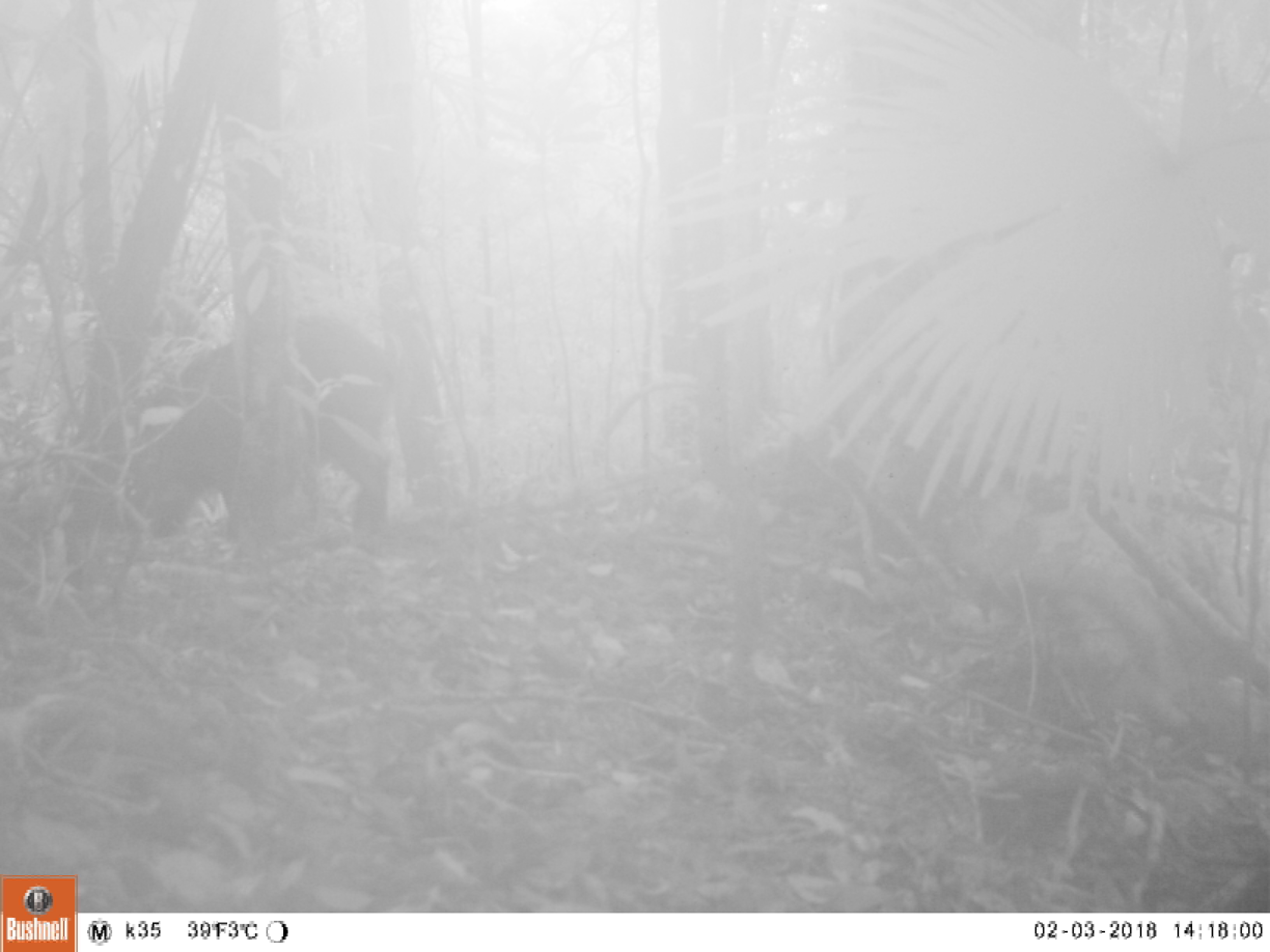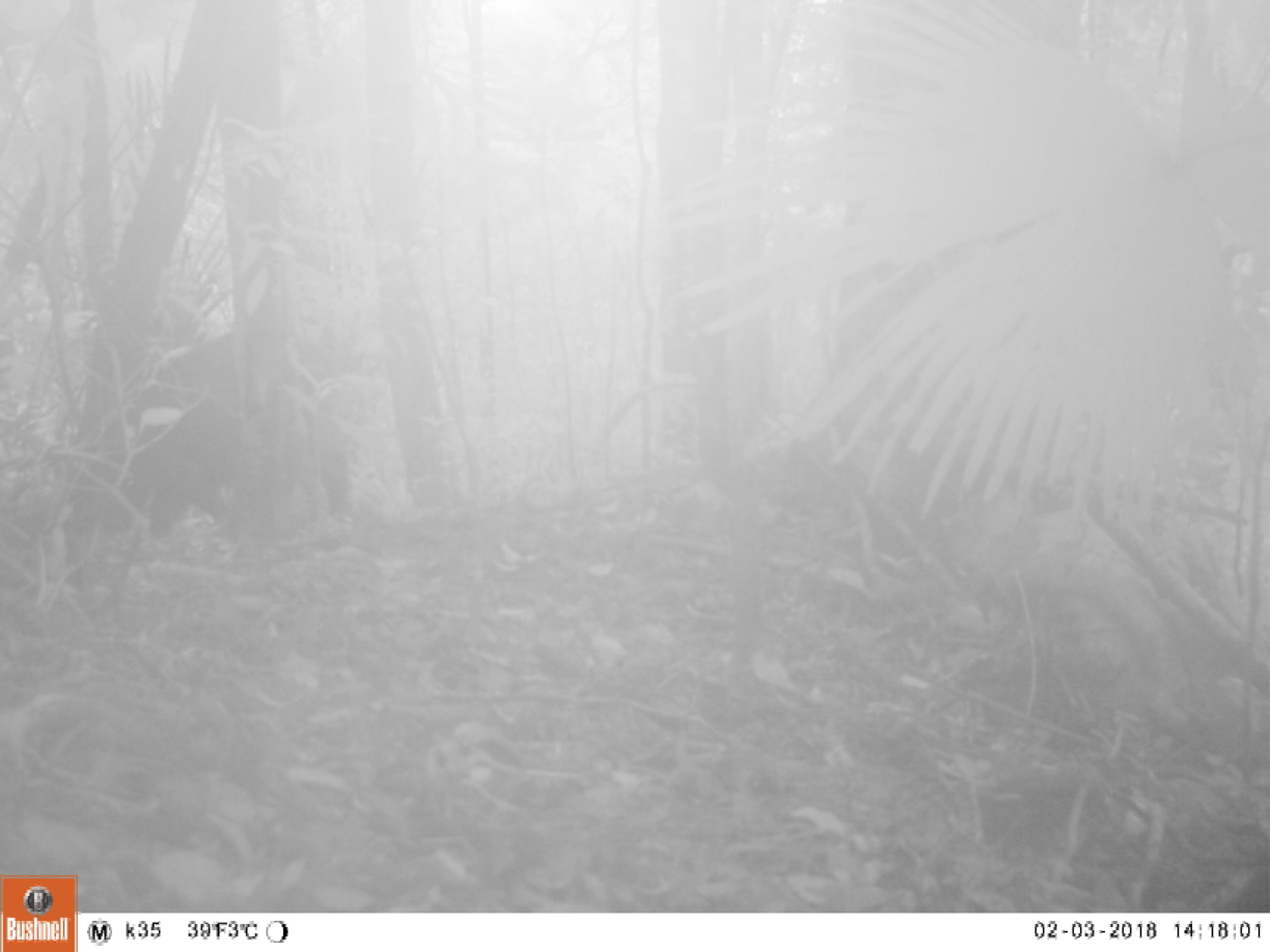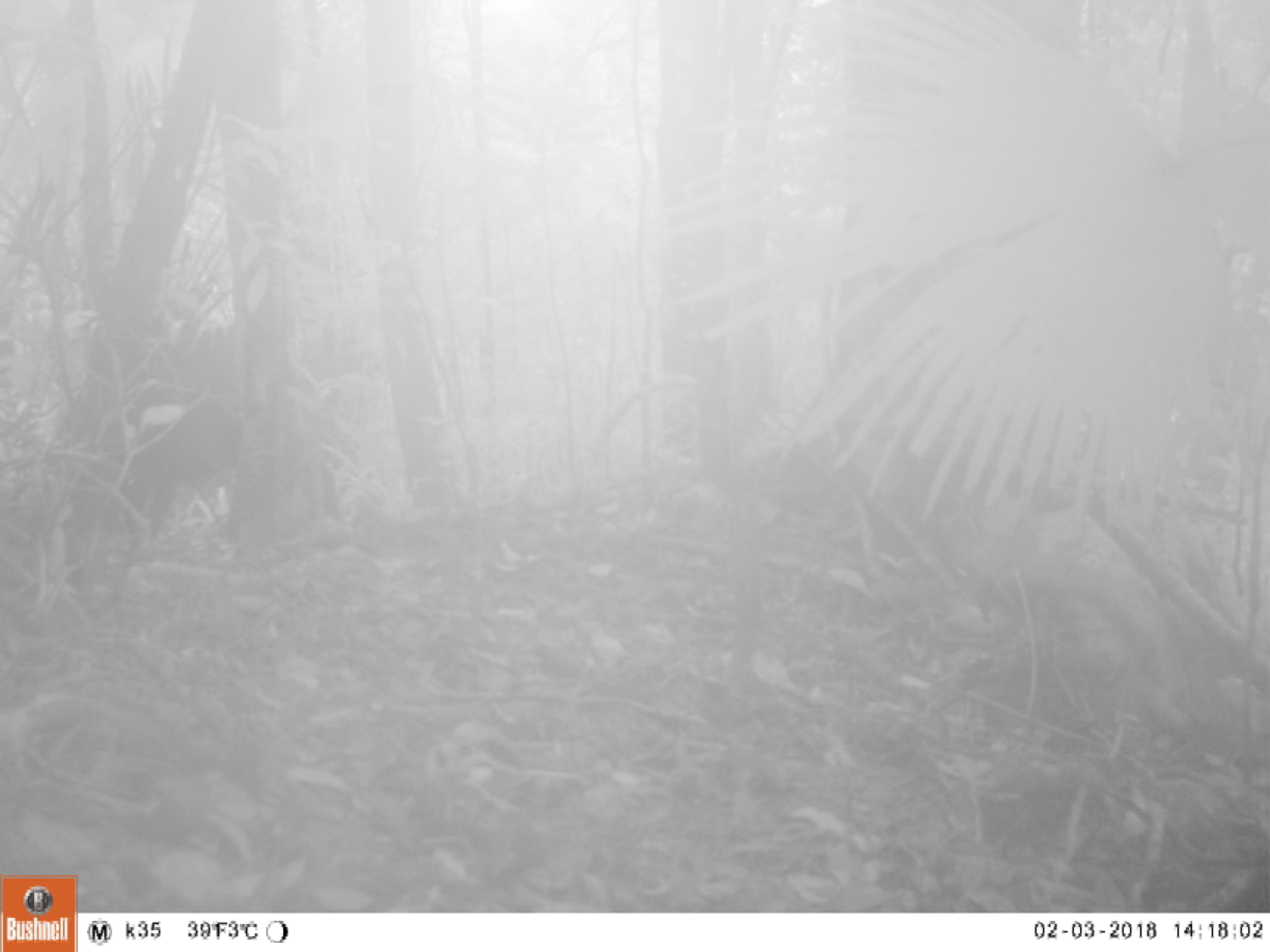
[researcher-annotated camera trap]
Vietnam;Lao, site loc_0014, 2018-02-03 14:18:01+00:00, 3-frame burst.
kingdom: Animalia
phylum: Chordata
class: Mammalia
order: Artiodactyla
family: Suidae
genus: Sus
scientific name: Sus scrofa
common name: eurasian wild pig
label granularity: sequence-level